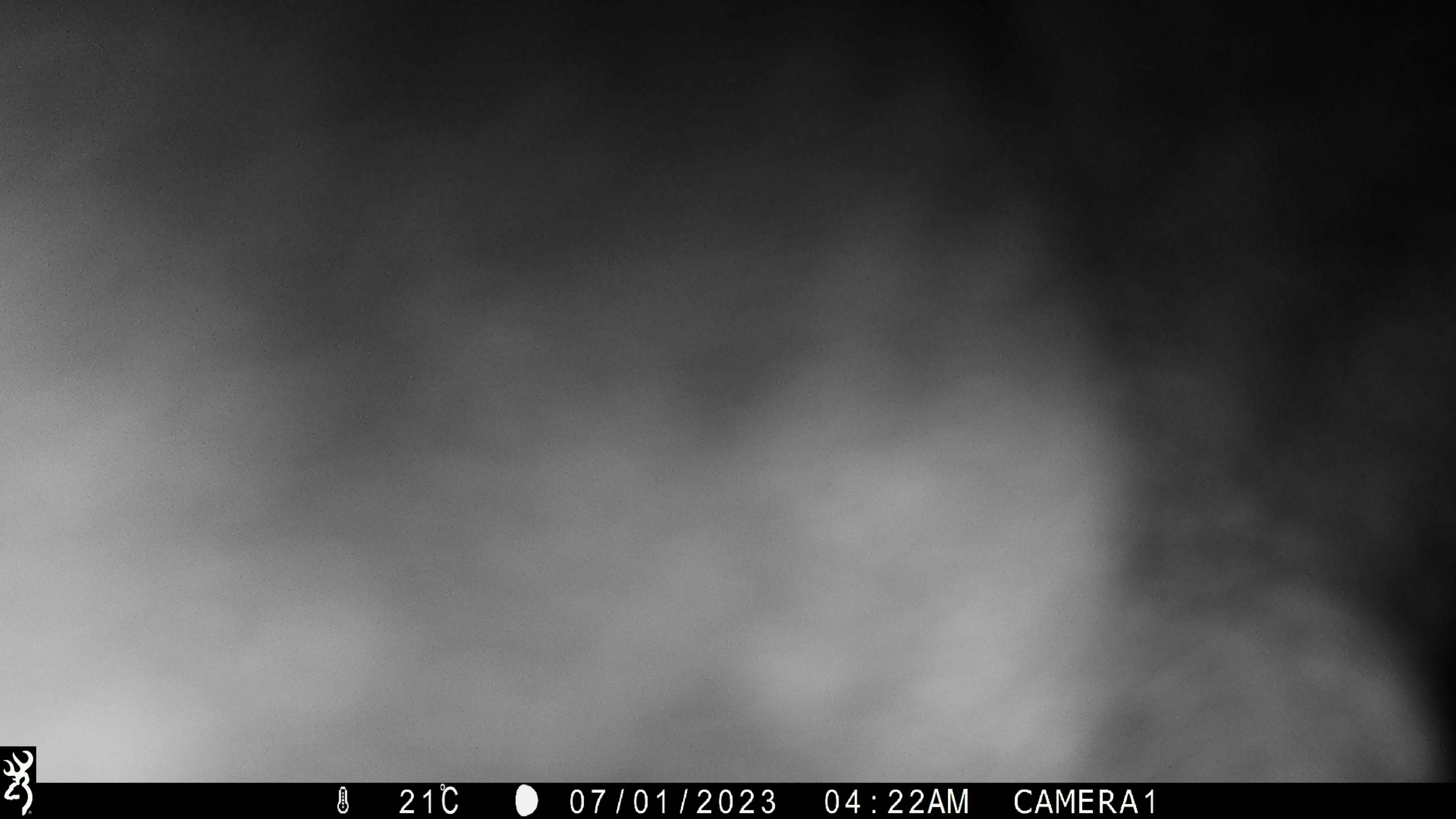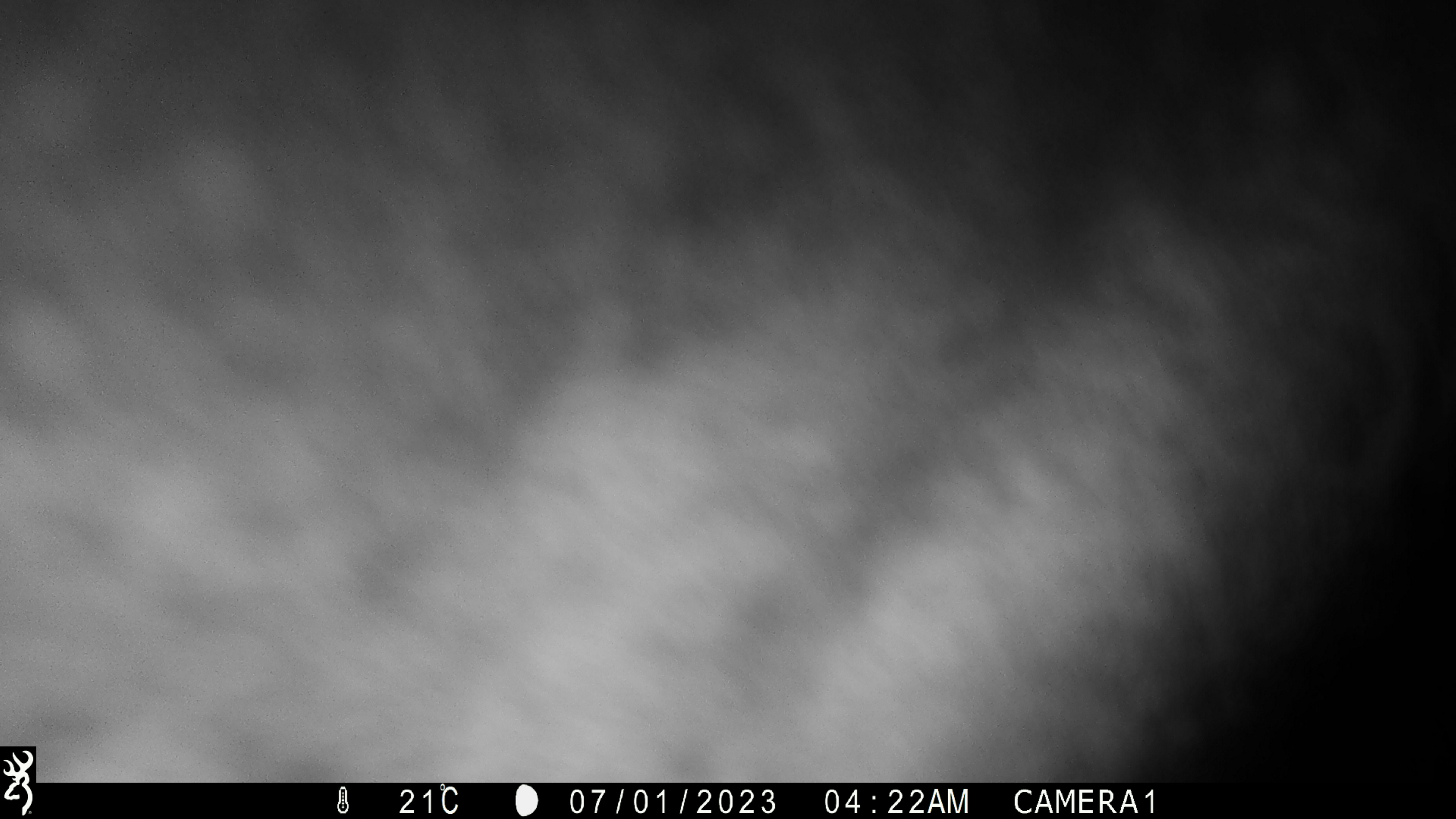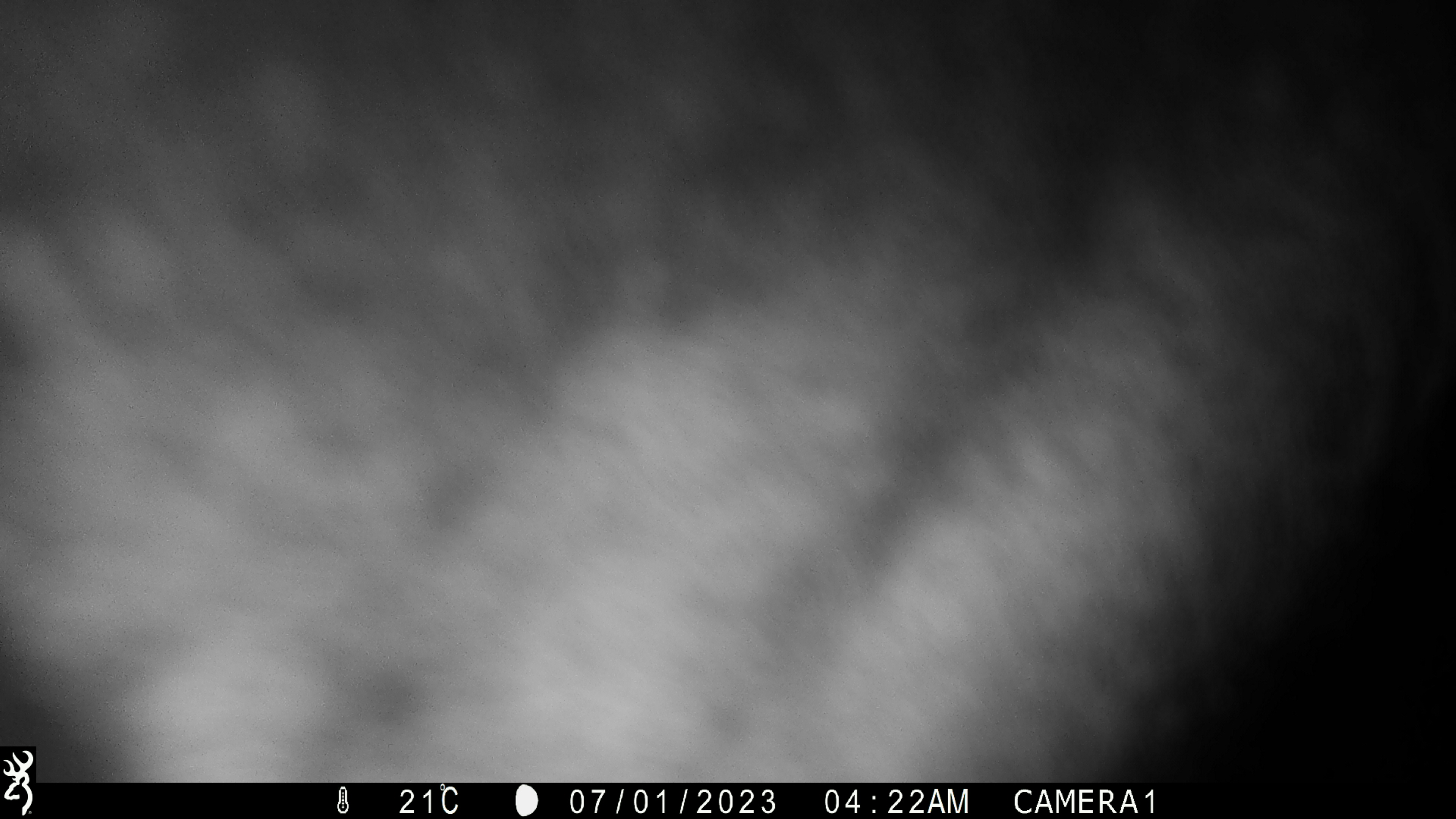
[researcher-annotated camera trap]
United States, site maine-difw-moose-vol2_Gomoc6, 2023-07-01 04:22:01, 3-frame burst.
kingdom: Animalia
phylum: Chordata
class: Mammalia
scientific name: Mammalia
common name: mammal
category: mammal sp.